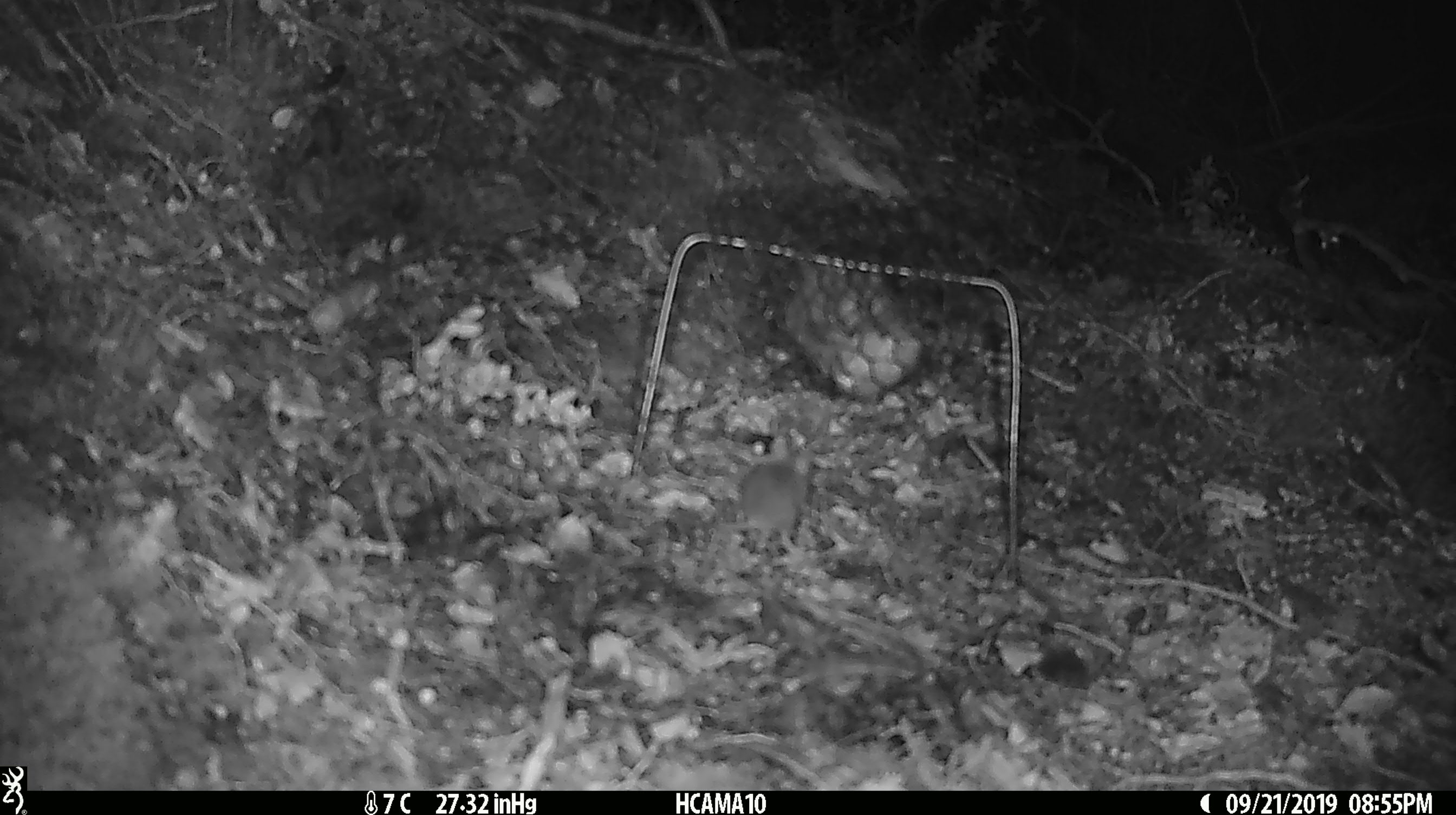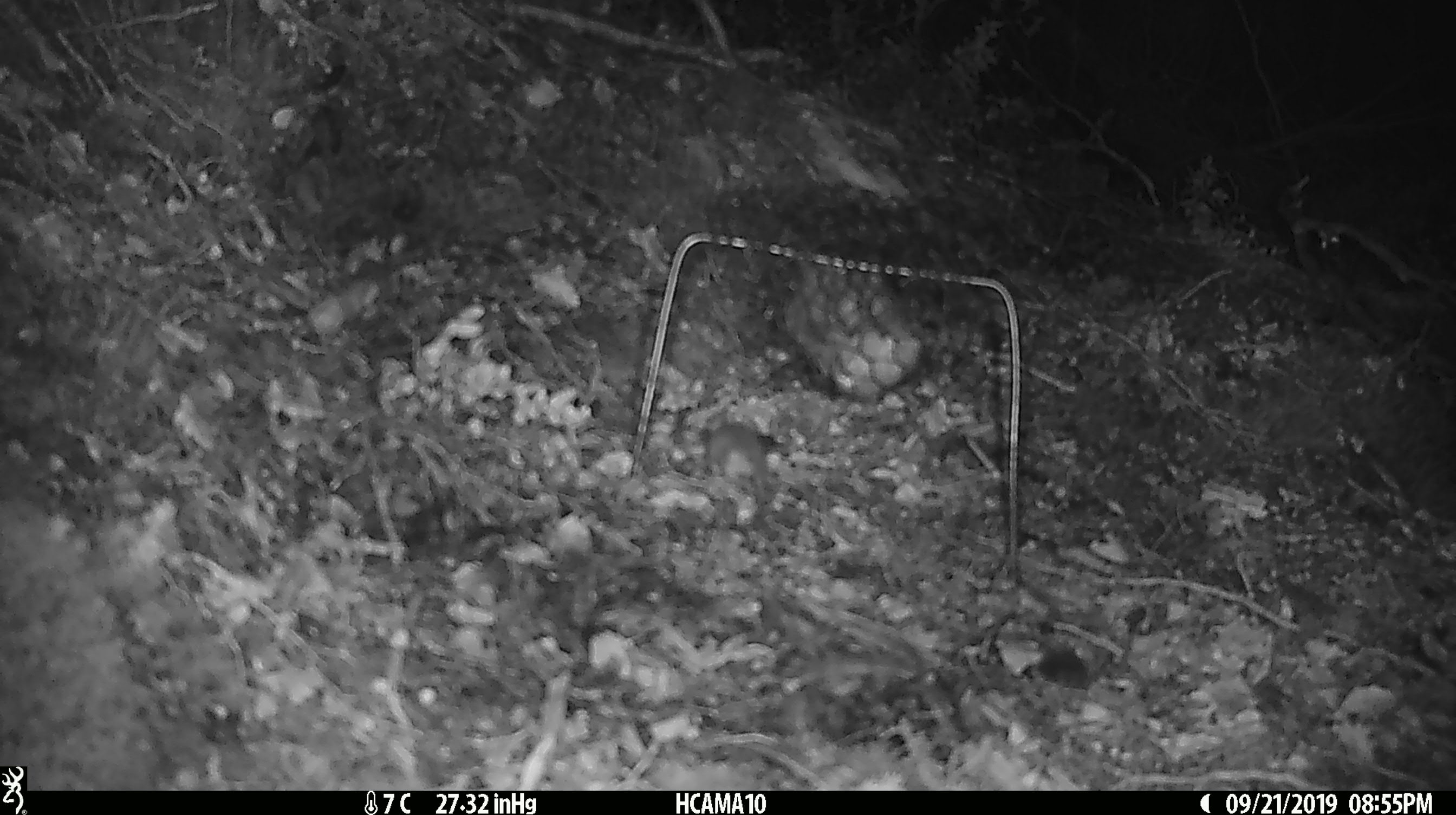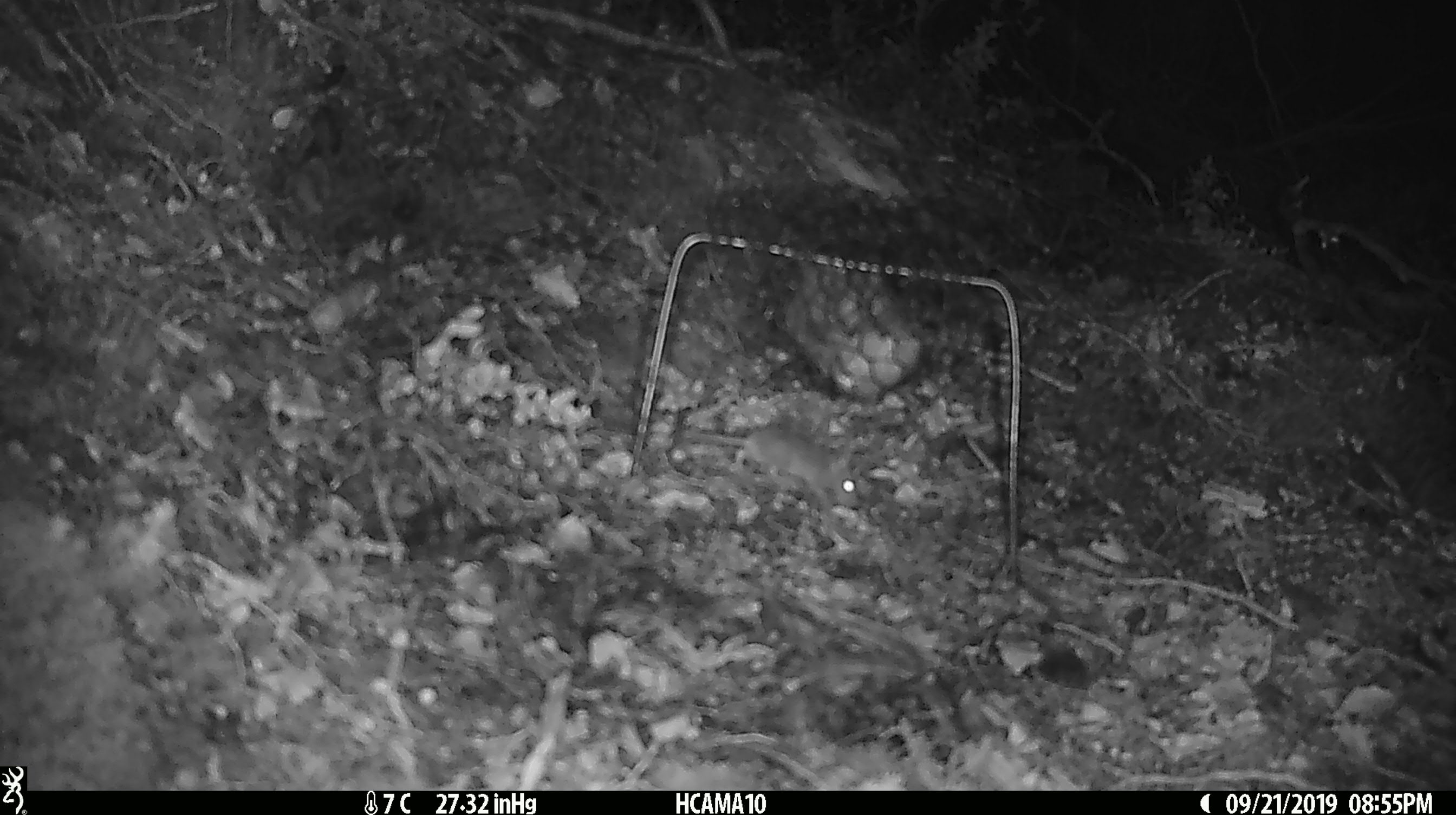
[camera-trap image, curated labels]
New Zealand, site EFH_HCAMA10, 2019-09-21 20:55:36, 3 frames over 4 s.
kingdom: Animalia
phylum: Chordata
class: Mammalia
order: Rodentia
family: Muridae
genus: Mus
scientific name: Mus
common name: mouse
Mouse (Mus).